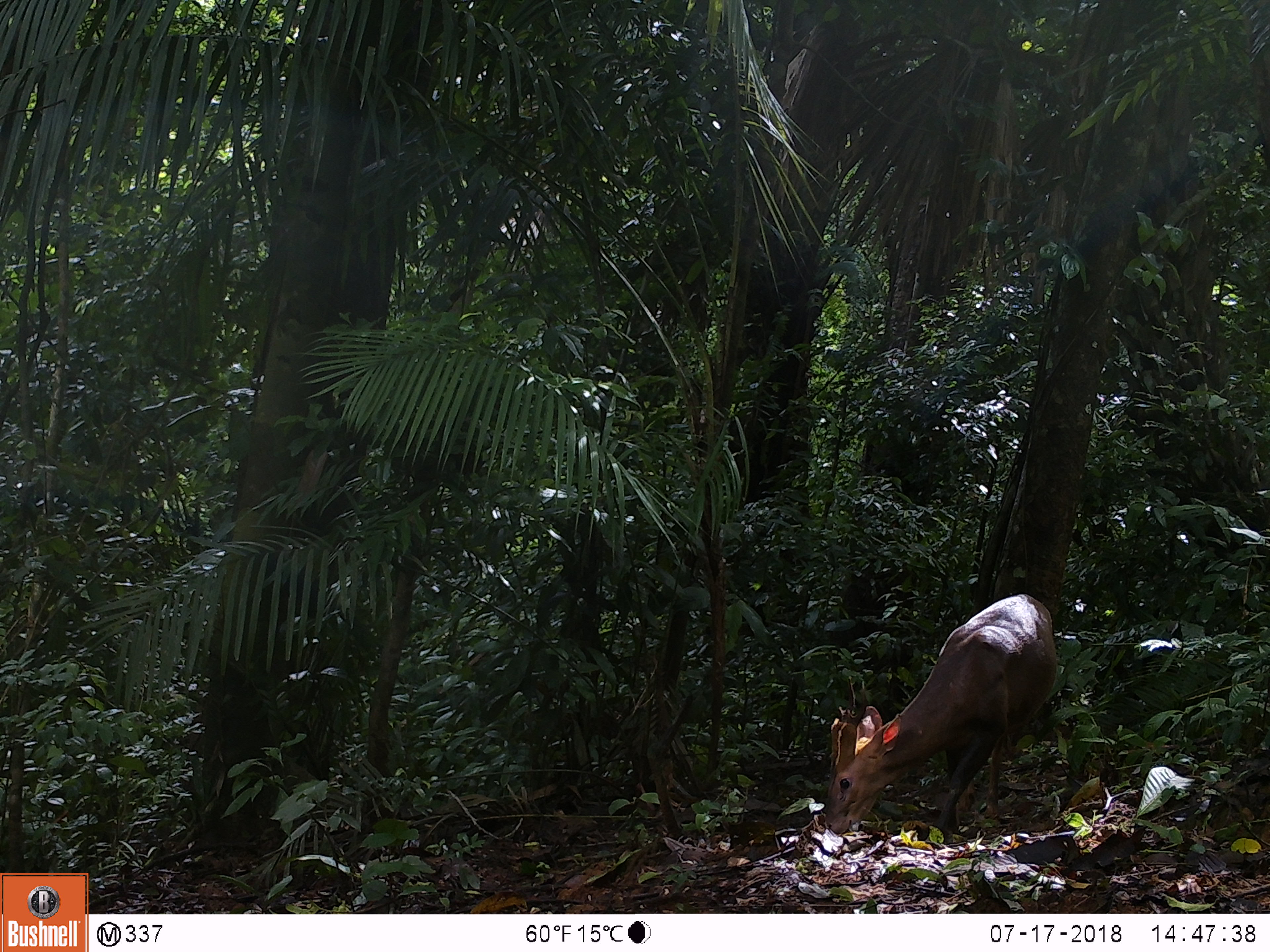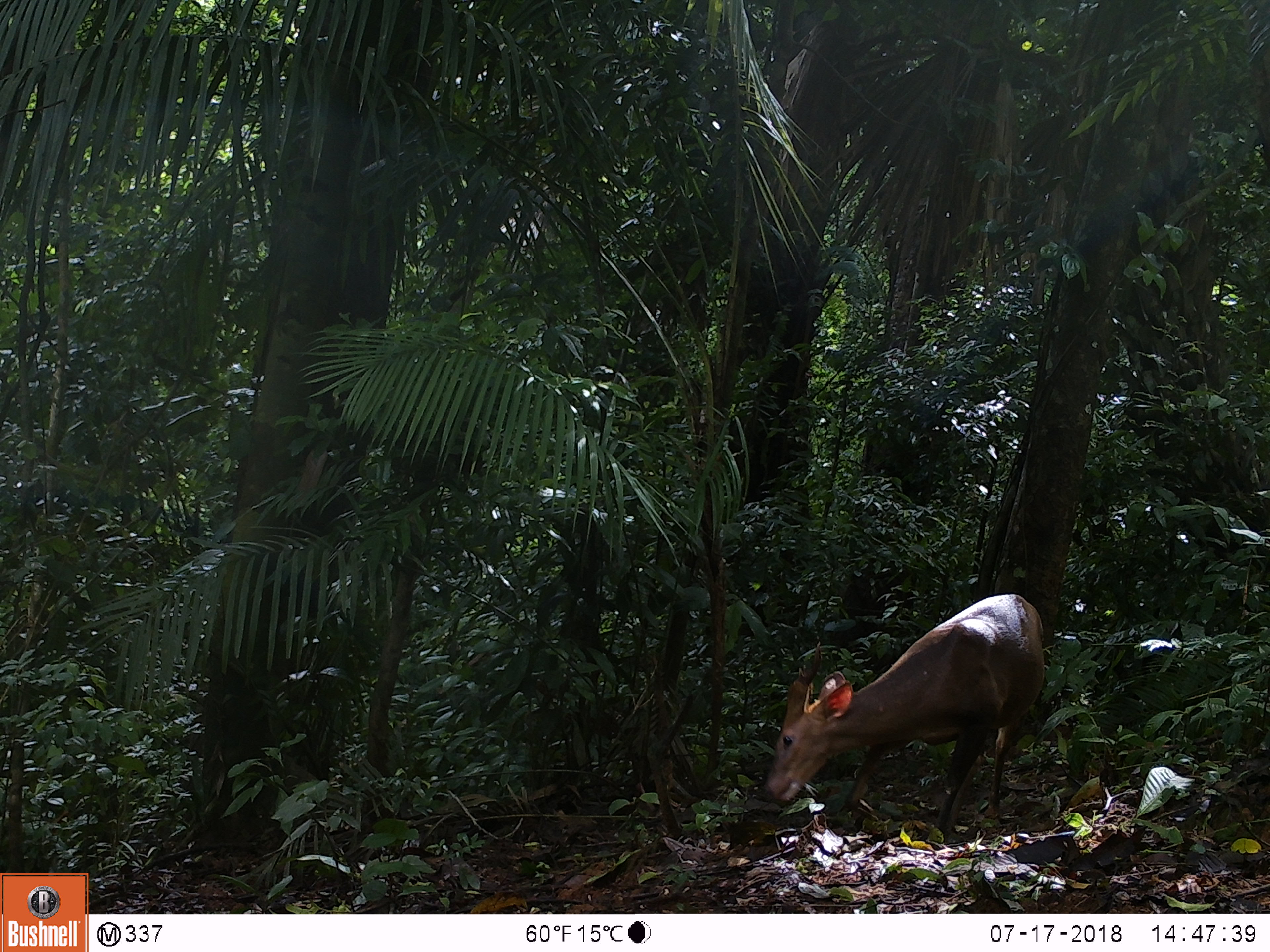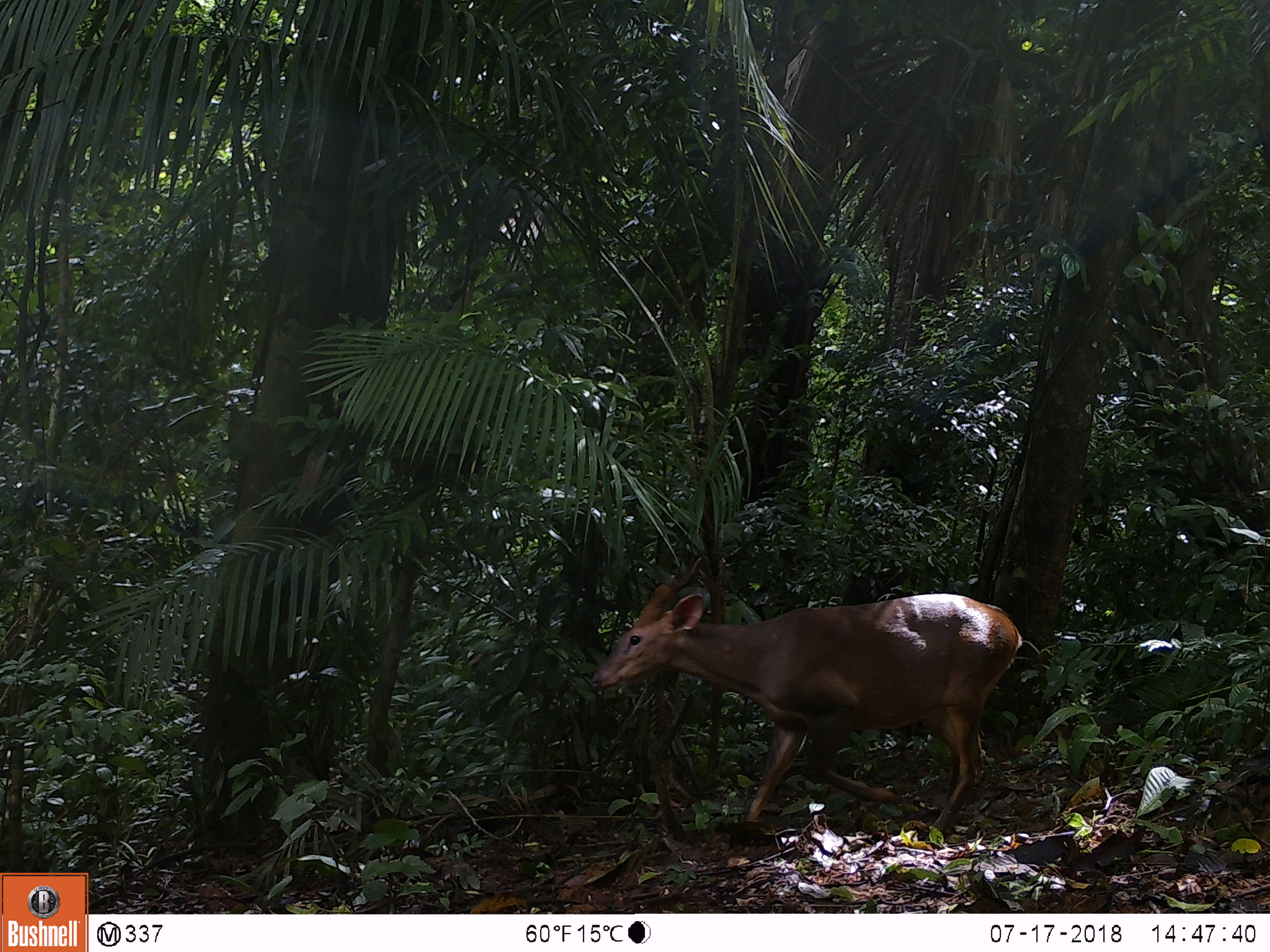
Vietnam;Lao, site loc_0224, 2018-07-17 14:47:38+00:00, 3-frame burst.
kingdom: Animalia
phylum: Chordata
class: Mammalia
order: Artiodactyla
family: Cervidae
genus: Muntiacus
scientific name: Muntiacus vuquangensis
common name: large-antlered muntjac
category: large antlered muntjac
Large antlered muntjac (large-antlered muntjac) (Muntiacus vuquangensis). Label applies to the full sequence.